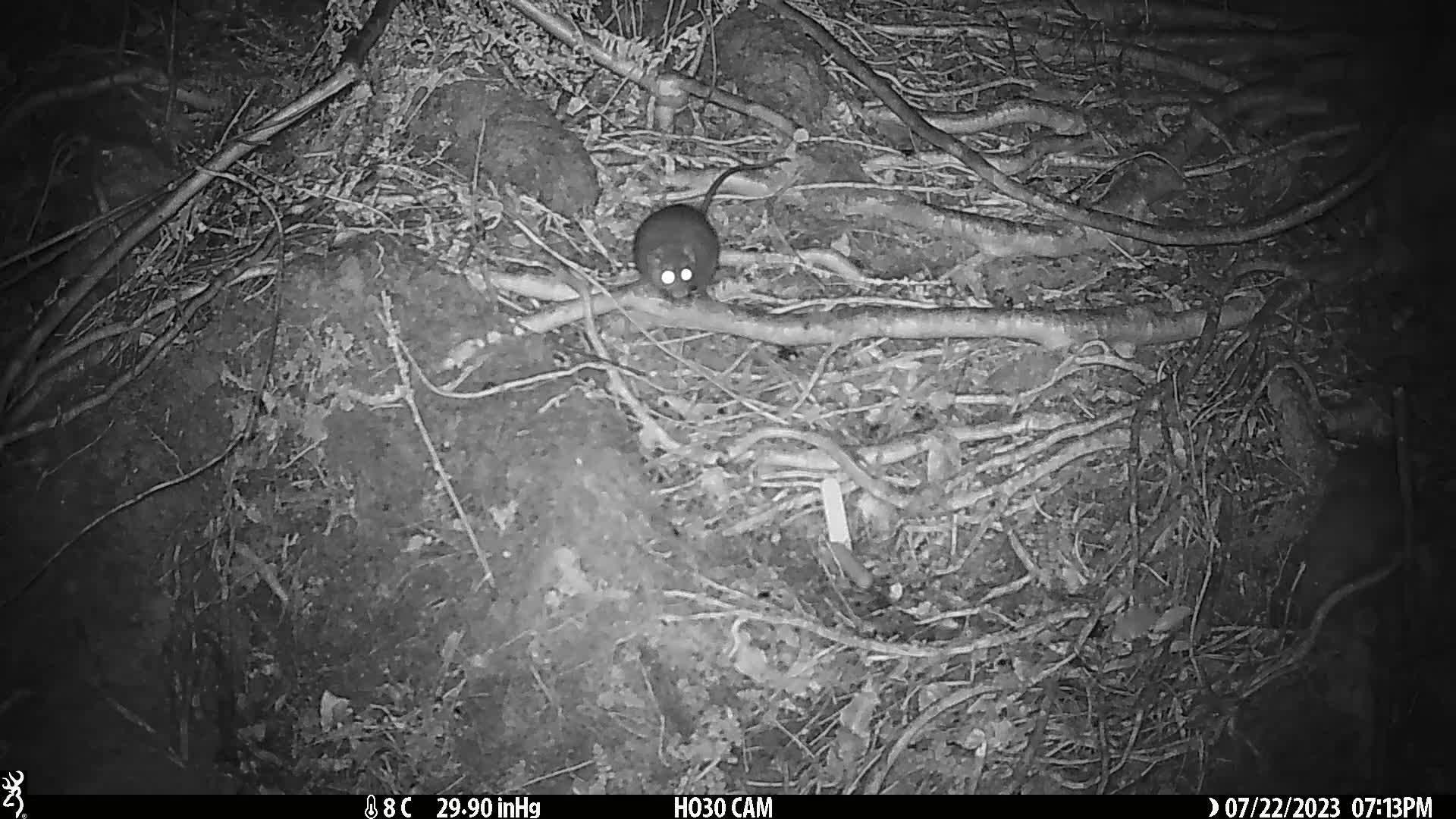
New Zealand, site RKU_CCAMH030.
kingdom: Animalia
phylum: Chordata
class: Mammalia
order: Rodentia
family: Muridae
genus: Rattus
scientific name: Rattus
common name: rat